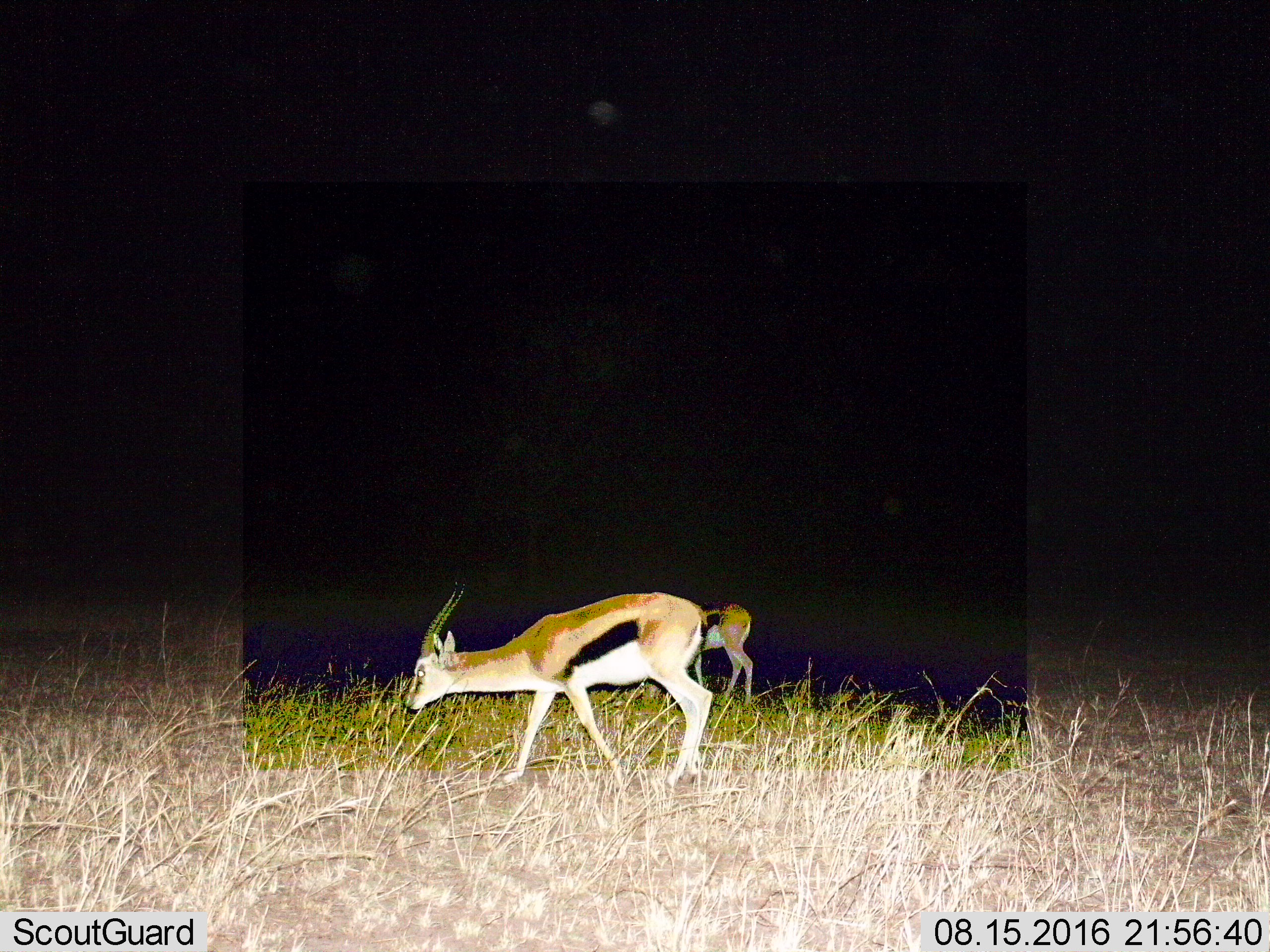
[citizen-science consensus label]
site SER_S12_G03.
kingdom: Animalia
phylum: Chordata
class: Mammalia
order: Artiodactyla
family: Bovidae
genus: Eudorcas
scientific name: Eudorcas thomsonii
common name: thomson's gazelle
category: gazellethomsons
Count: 2.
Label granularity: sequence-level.